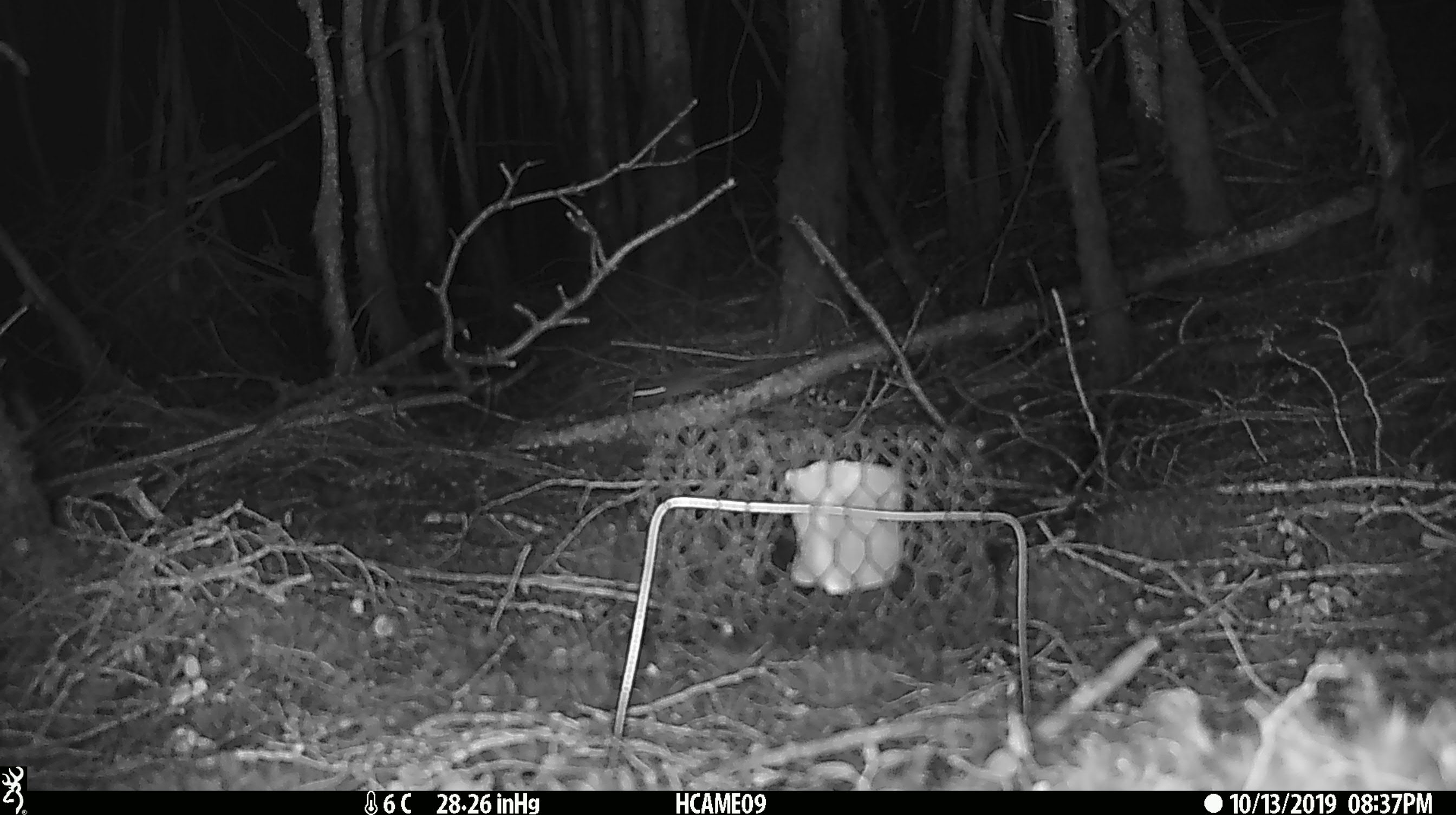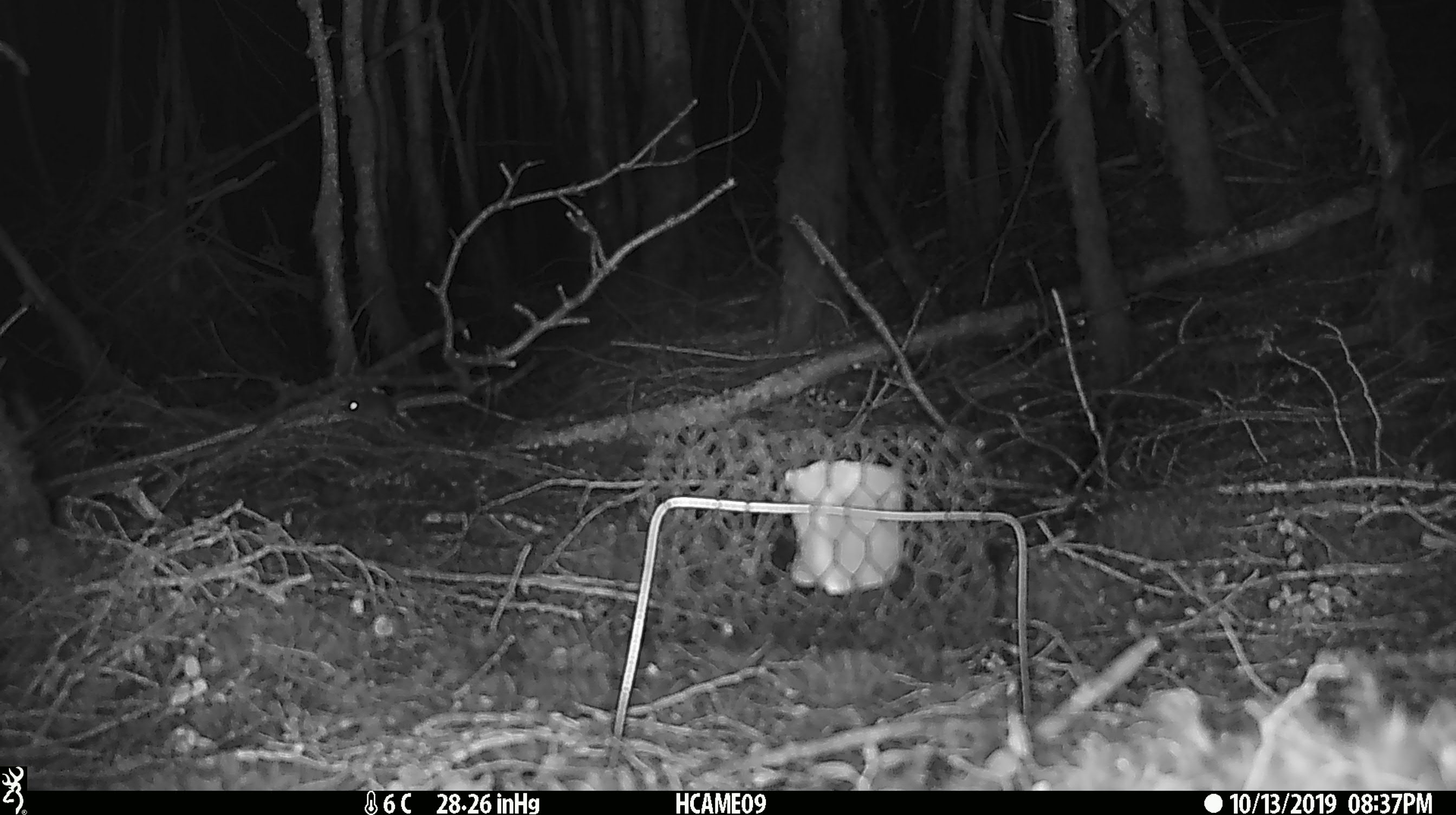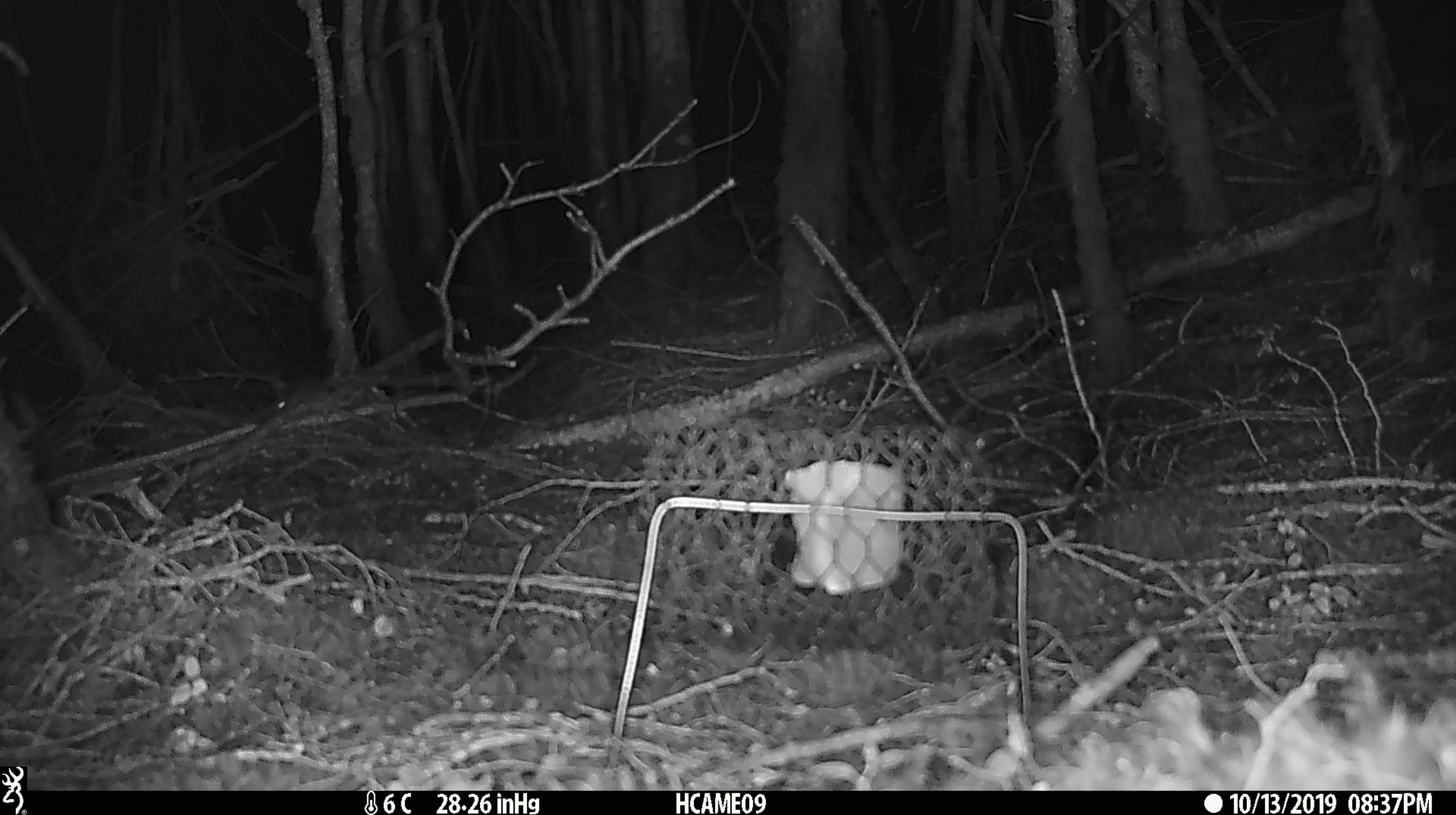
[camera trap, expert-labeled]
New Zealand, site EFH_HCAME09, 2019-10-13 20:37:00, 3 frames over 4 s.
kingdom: Animalia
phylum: Chordata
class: Mammalia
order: Rodentia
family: Muridae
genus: Mus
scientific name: Mus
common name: mouse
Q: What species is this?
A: Mouse (Mus).